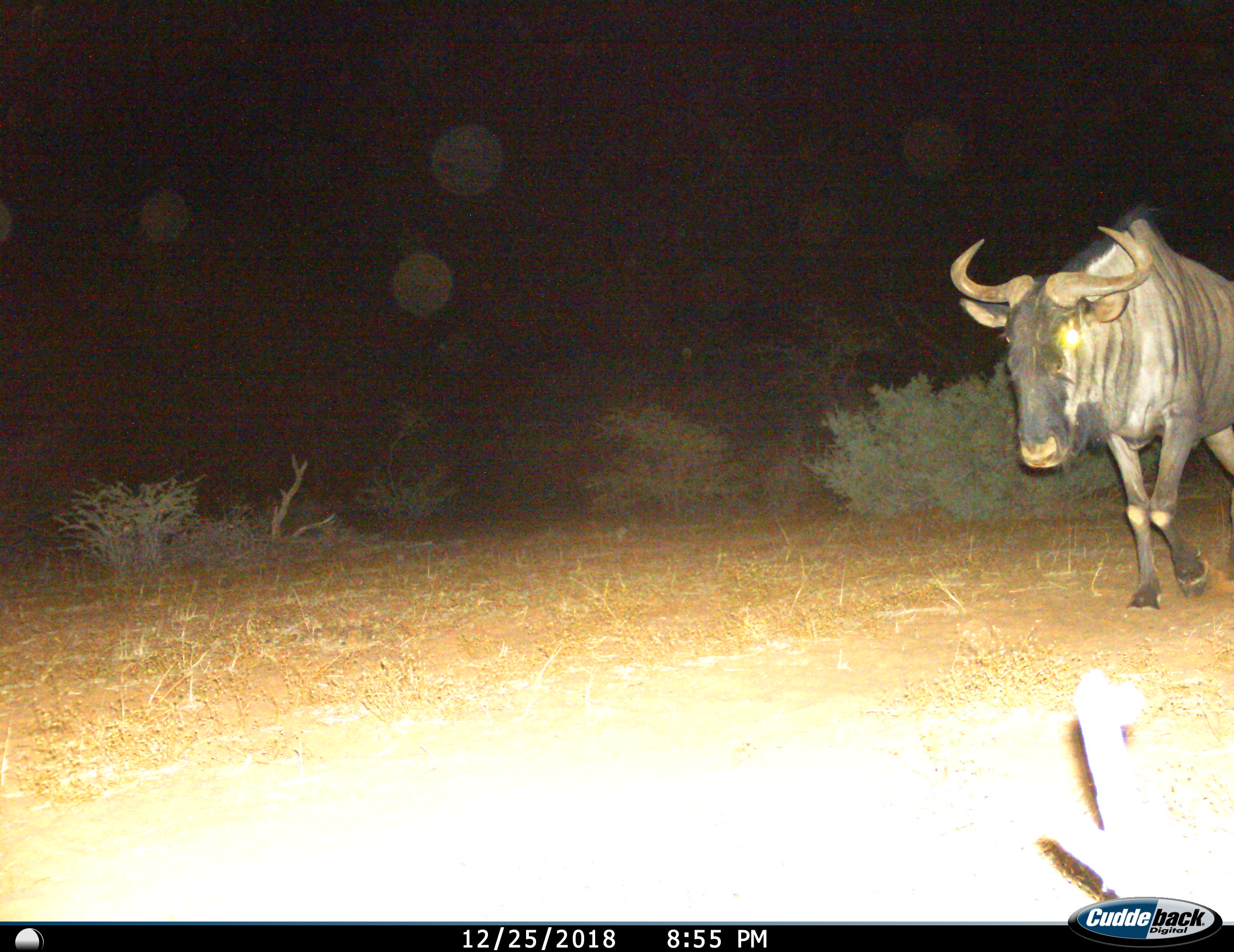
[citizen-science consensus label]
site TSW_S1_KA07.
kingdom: Animalia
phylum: Chordata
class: Mammalia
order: Artiodactyla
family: Bovidae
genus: Connochaetes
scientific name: Connochaetes taurinus taurinus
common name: blue wildebeest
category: wildebeestblue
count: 1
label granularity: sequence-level